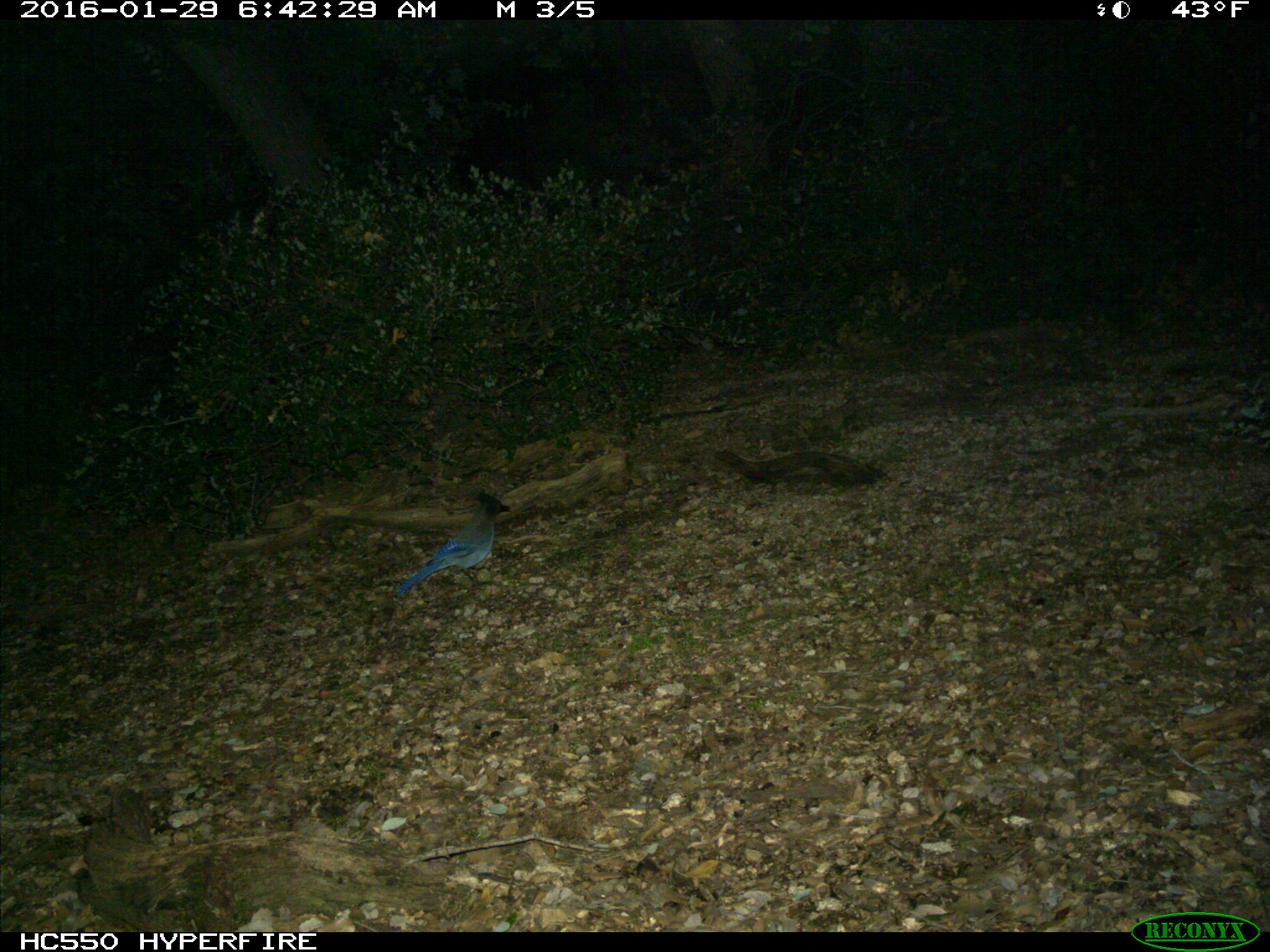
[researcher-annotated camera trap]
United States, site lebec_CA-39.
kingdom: Animalia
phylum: Chordata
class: Aves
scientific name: Aves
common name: birds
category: unidentified bird